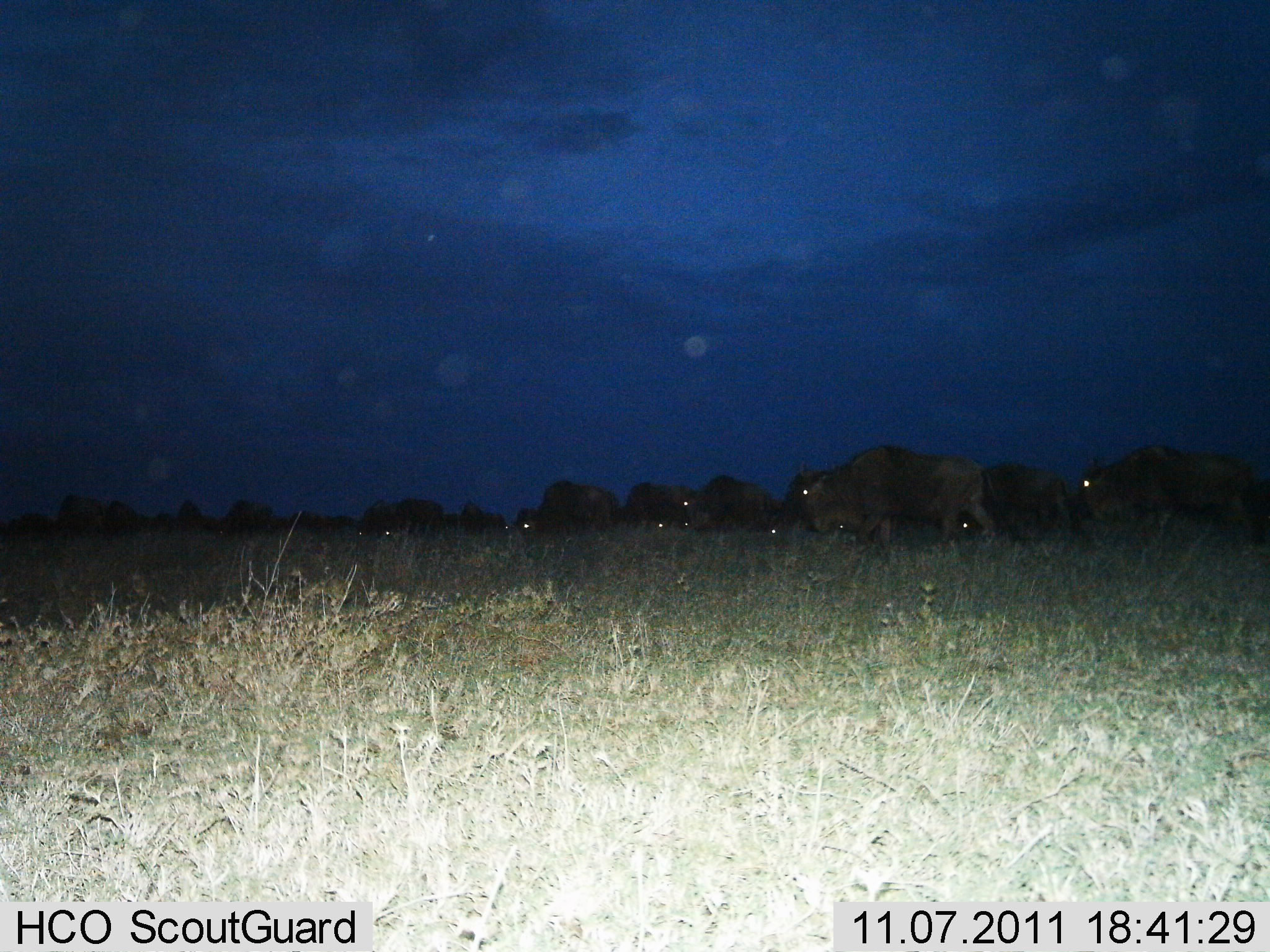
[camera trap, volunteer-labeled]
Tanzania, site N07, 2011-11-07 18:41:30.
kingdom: Animalia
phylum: Chordata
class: Mammalia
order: Artiodactyla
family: Bovidae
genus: Connochaetes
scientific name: Connochaetes taurinus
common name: blue wildebeest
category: wildebeest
Wildebeest (blue wildebeest) (Connochaetes taurinus), count 11-50. Behavior (volunteer vote fractions): standing 45%, resting 9%, moving 64%, interacting 0%. Young present (vote fraction): 0%. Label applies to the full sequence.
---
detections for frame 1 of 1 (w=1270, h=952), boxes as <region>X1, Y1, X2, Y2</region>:
group: <region>63, 443, 1192, 562</region>